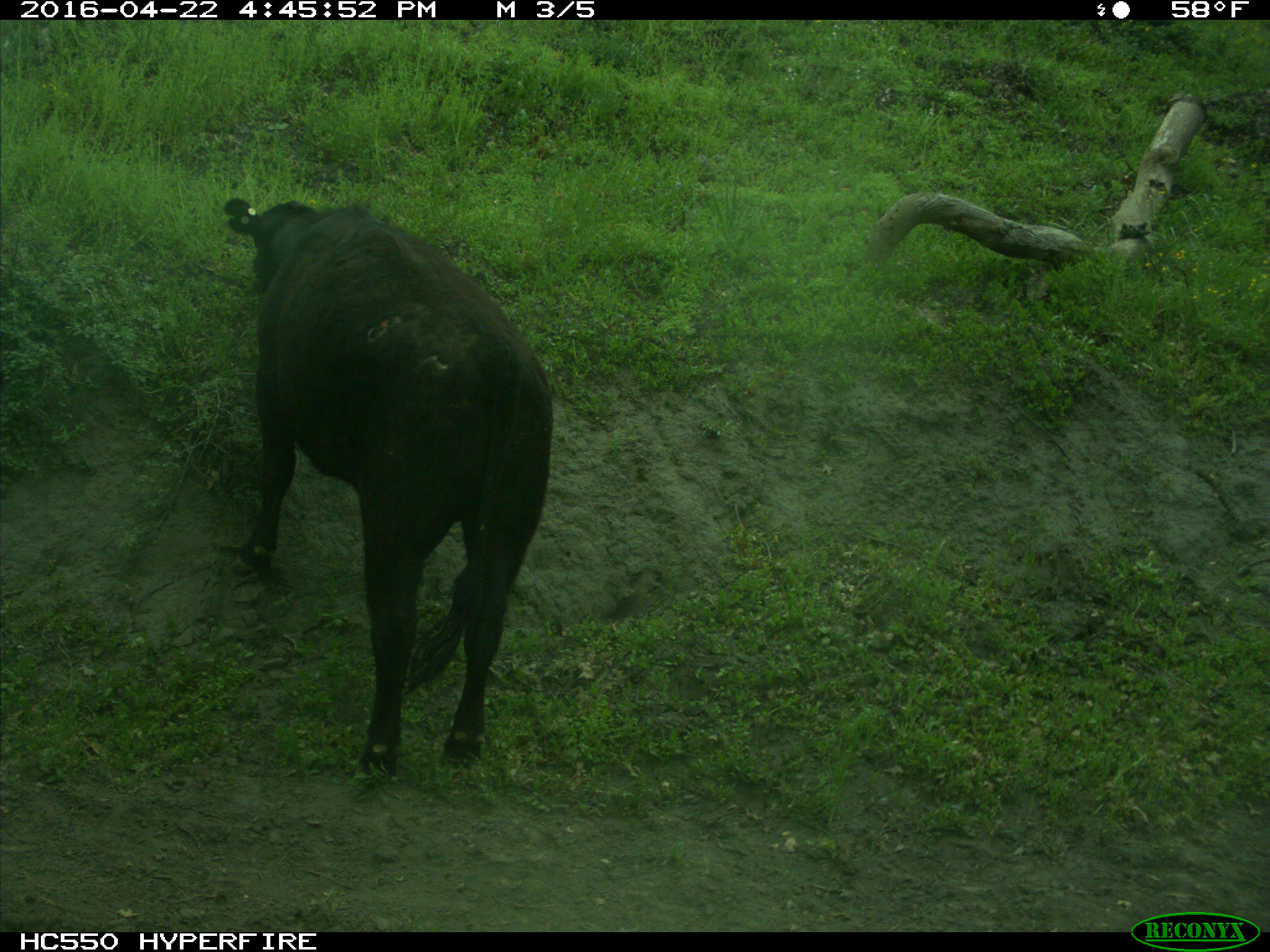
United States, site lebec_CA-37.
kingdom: Animalia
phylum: Chordata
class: Mammalia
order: Artiodactyla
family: Bovidae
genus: Bos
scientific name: Bos taurus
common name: domestic cow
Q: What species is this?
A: Bos taurus (domestic cow).